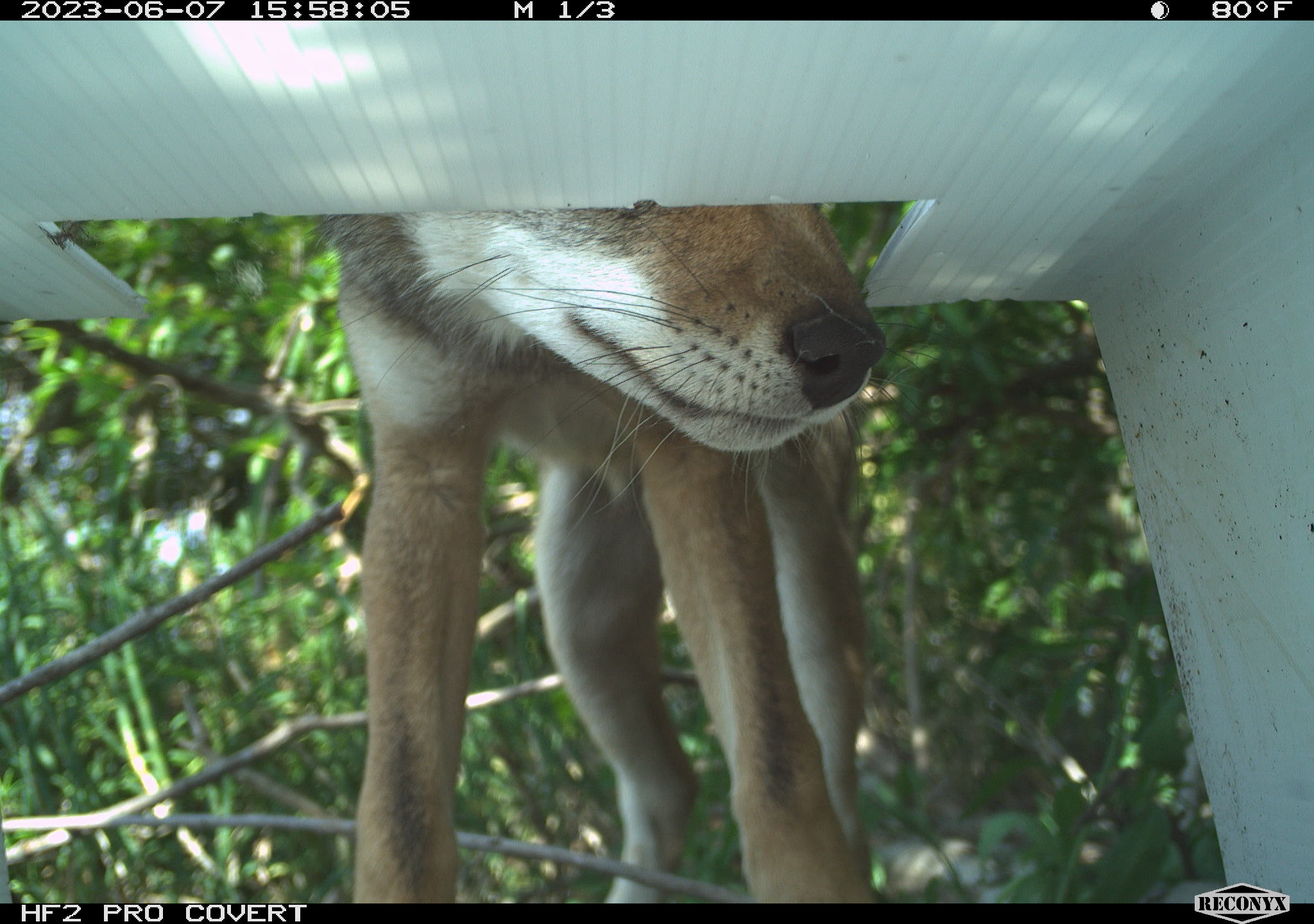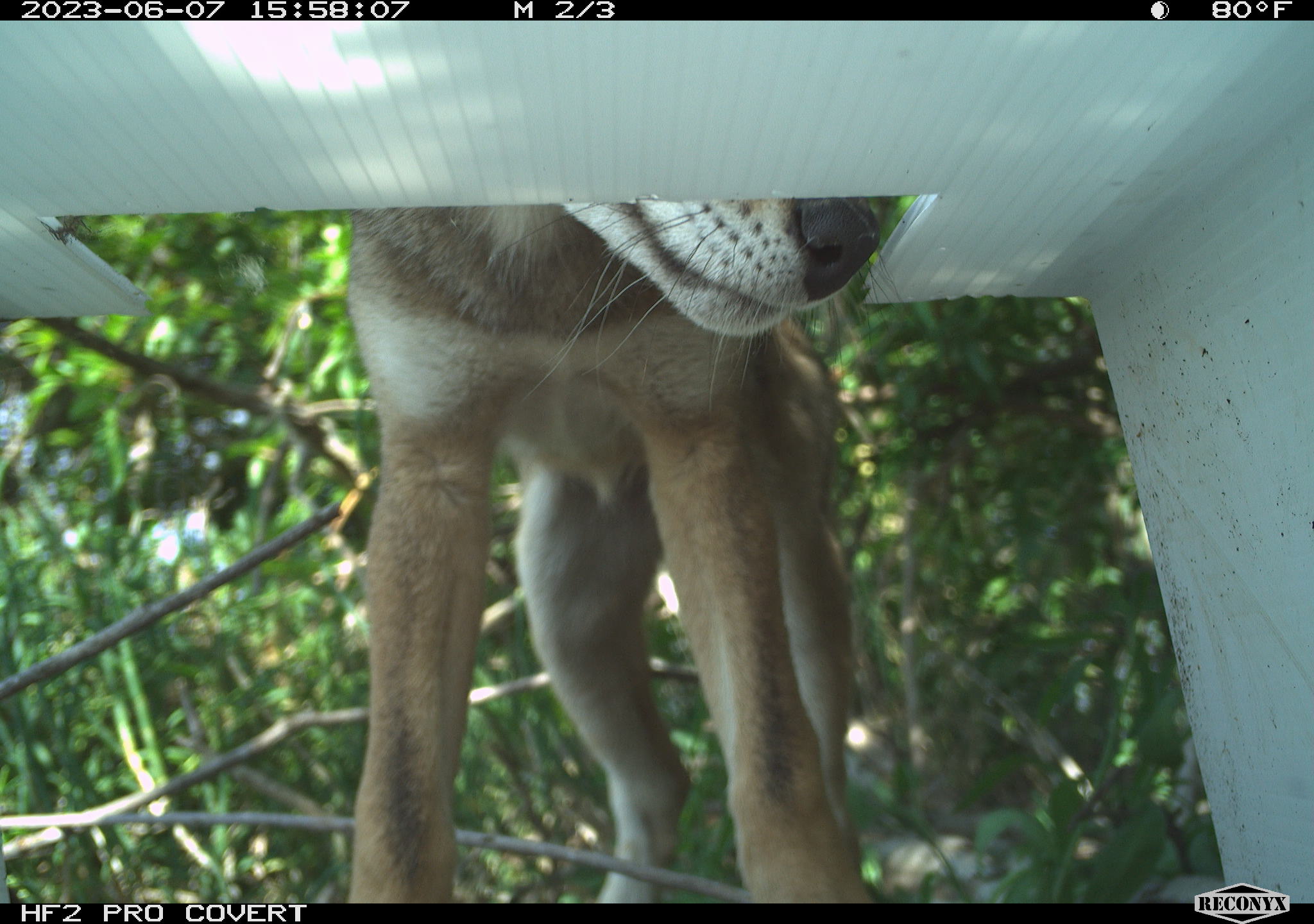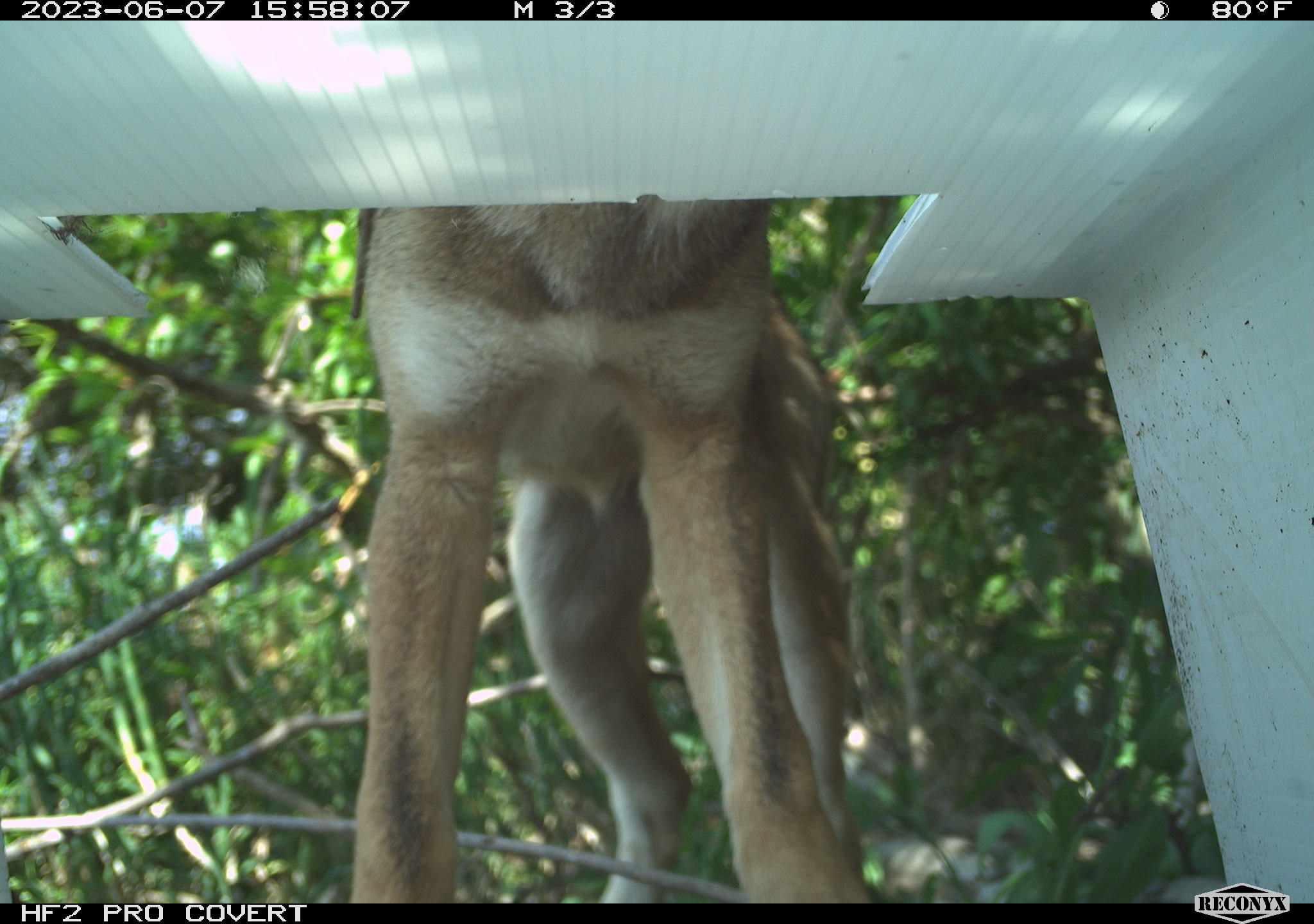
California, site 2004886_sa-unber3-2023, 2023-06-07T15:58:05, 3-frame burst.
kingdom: Animalia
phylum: Chordata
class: Mammalia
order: Carnivora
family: Canidae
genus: Canis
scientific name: Canis latrans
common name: coyote